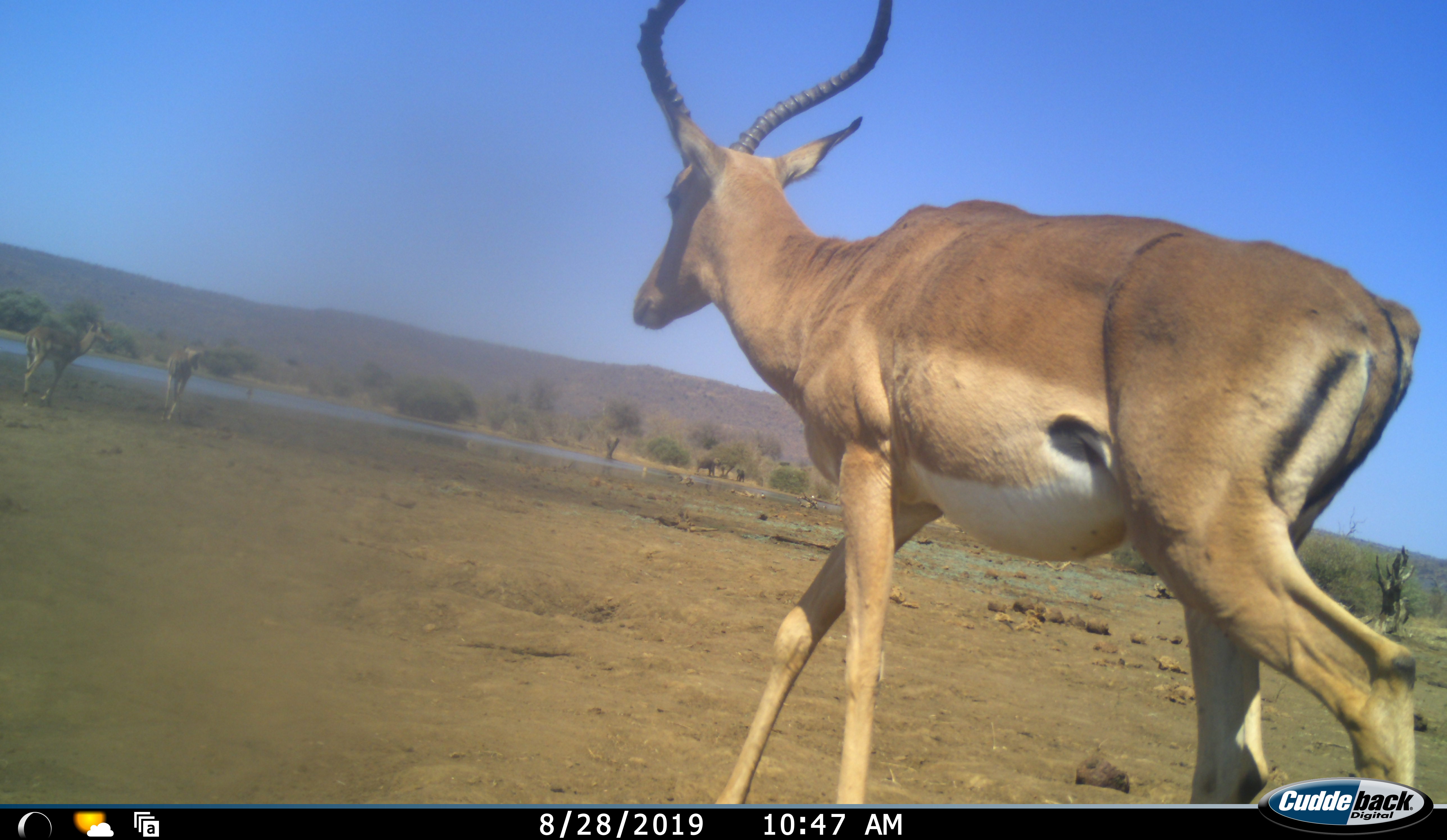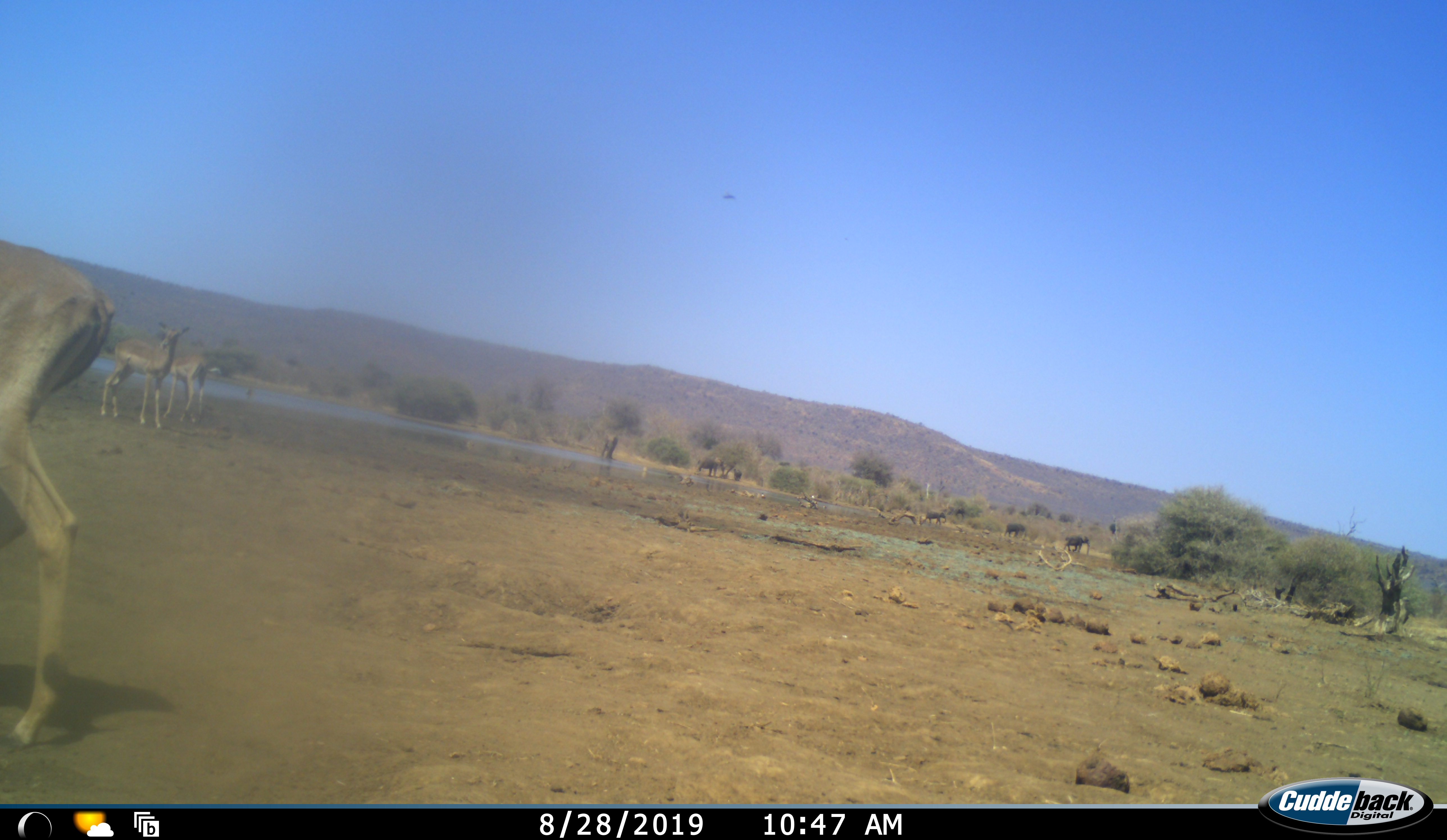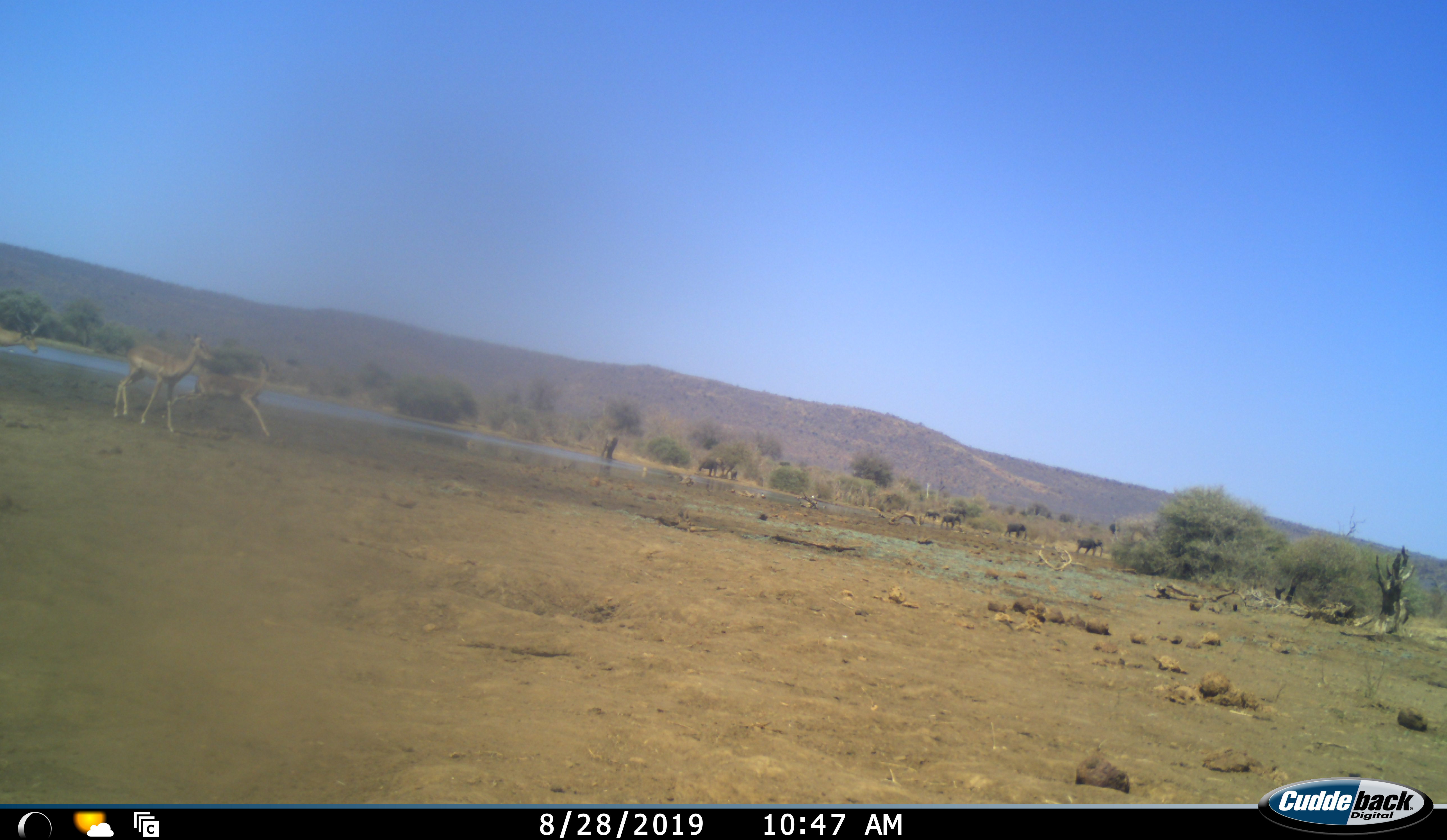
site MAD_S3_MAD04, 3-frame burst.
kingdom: Animalia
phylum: Chordata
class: Mammalia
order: Artiodactyla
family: Bovidae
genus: Aepyceros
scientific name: Aepyceros melampus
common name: impala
Impala (Aepyceros melampus), count 3. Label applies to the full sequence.